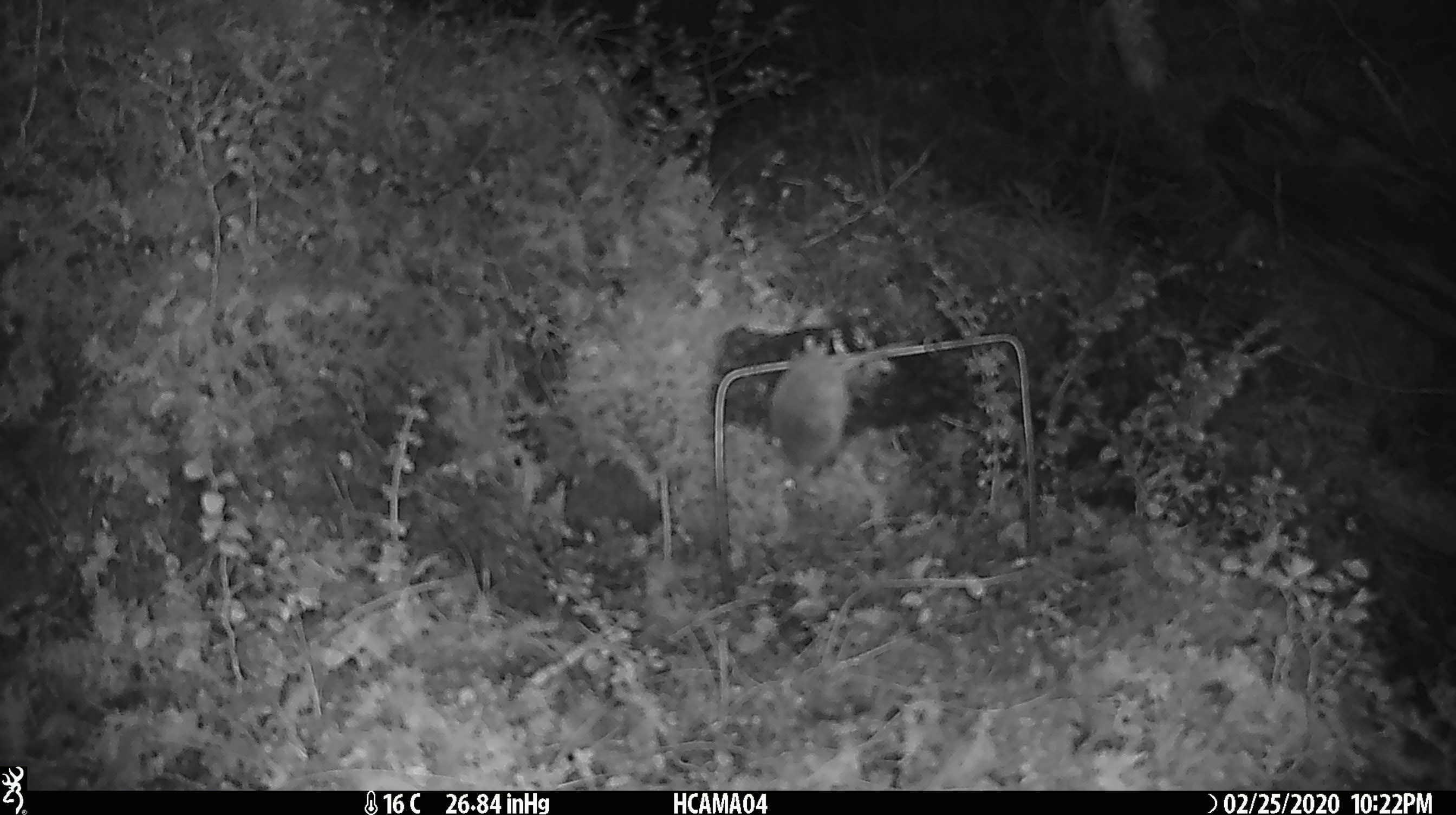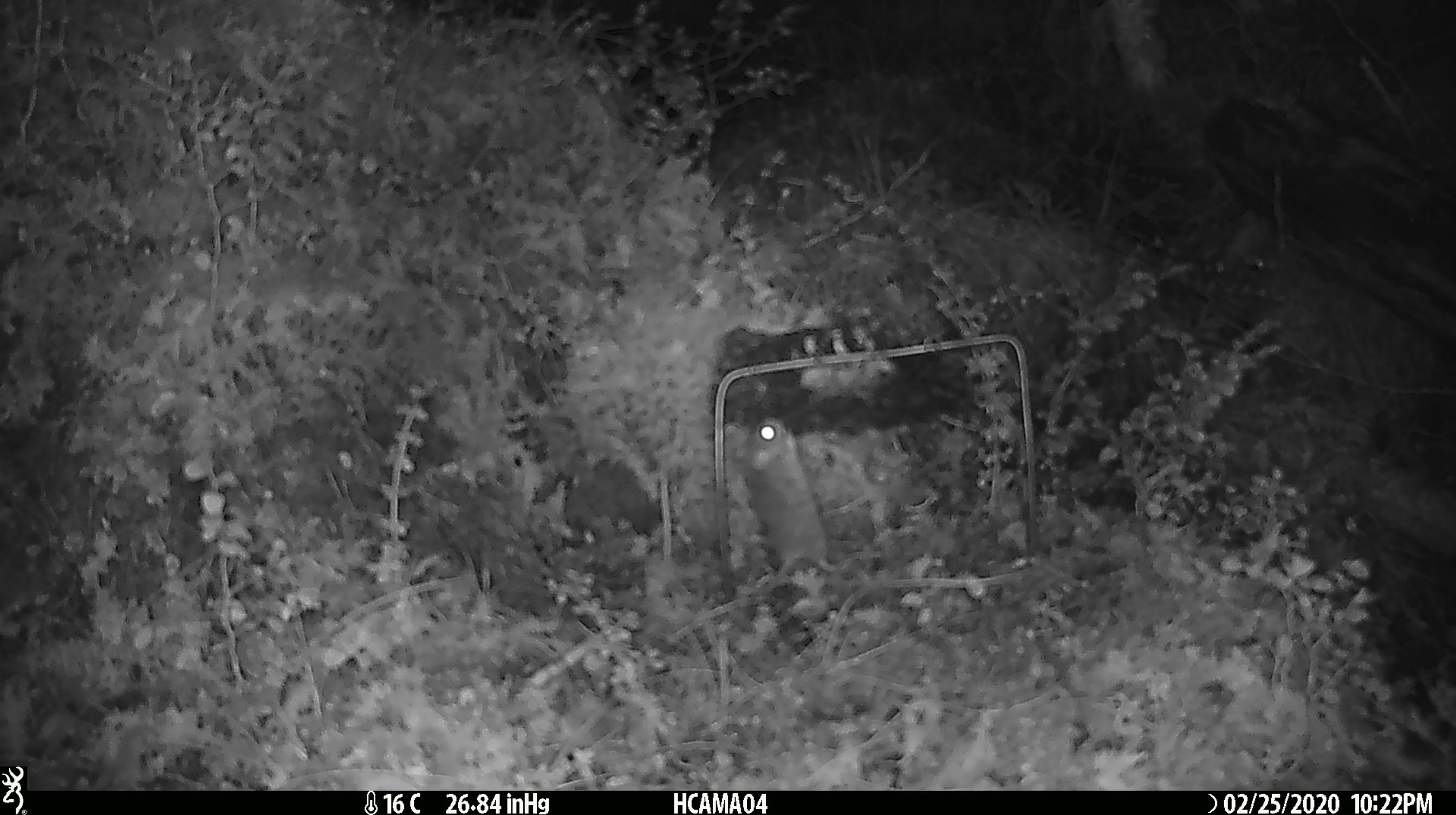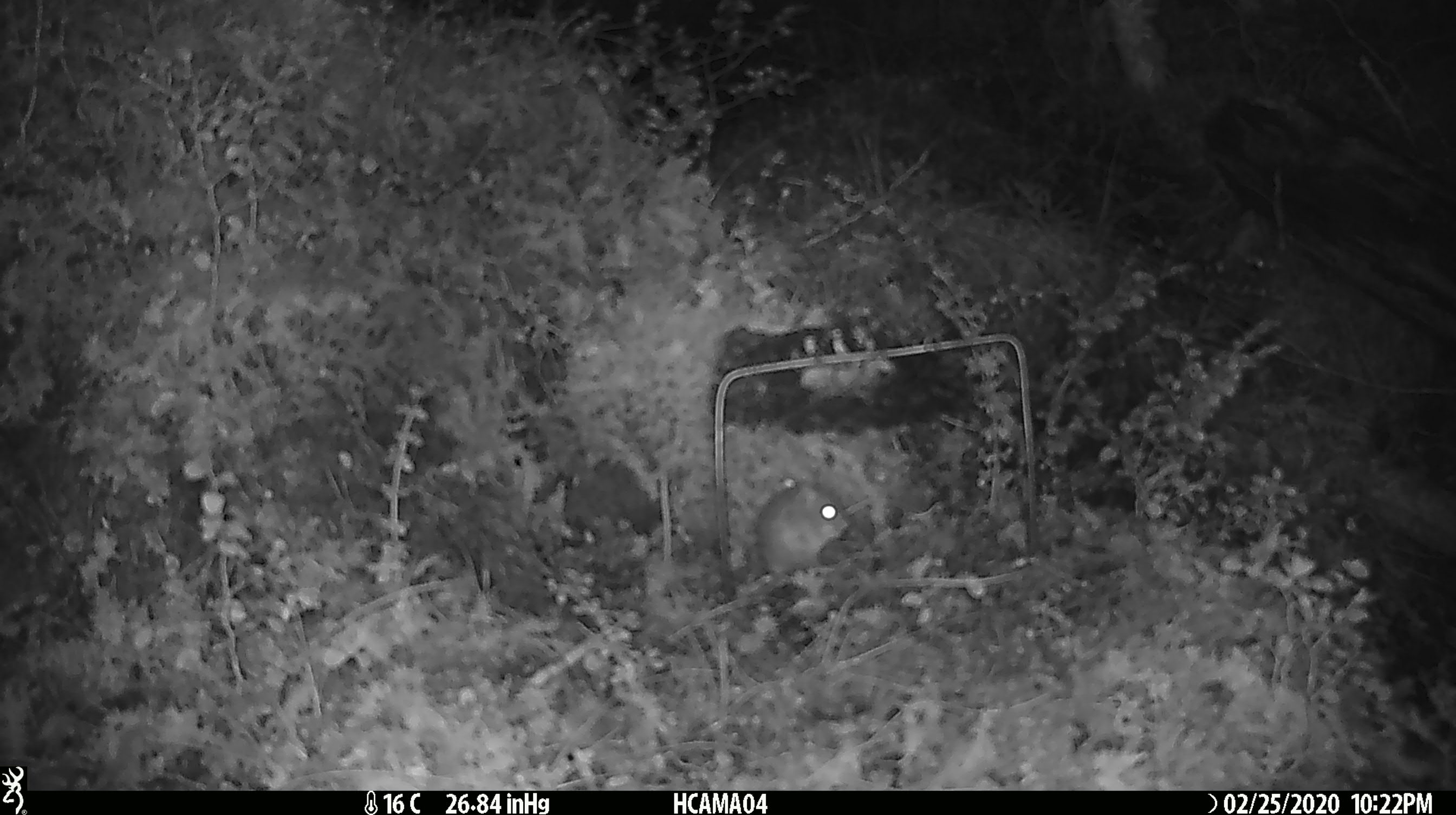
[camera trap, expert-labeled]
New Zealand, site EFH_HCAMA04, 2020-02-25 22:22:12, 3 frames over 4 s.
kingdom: Animalia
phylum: Chordata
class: Mammalia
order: Rodentia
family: Muridae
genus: Mus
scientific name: Mus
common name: mouse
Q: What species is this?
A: Mouse (Mus).